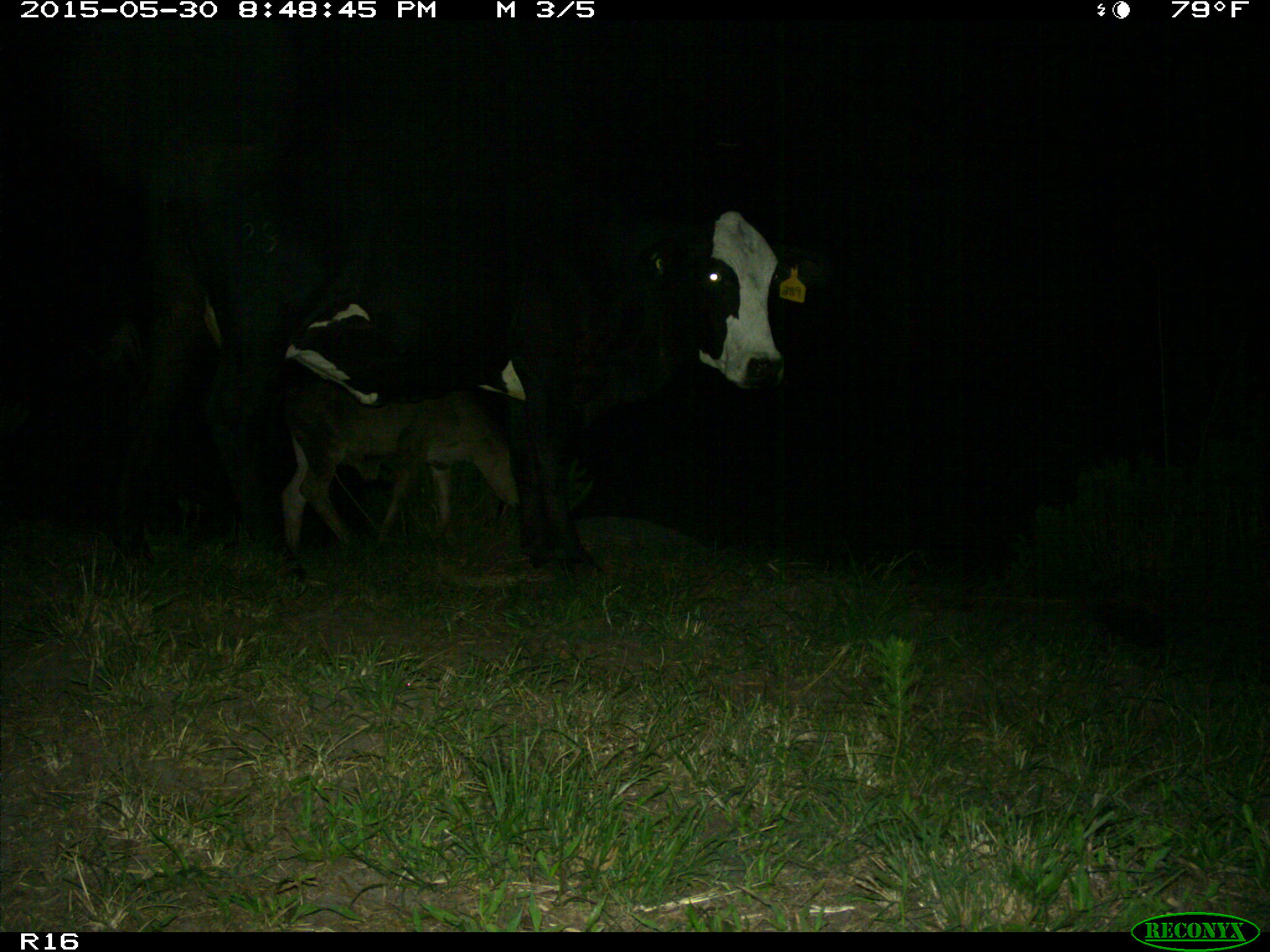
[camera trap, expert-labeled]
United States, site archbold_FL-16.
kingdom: Animalia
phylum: Chordata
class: Mammalia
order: Artiodactyla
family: Bovidae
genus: Bos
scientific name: Bos taurus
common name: domestic cow